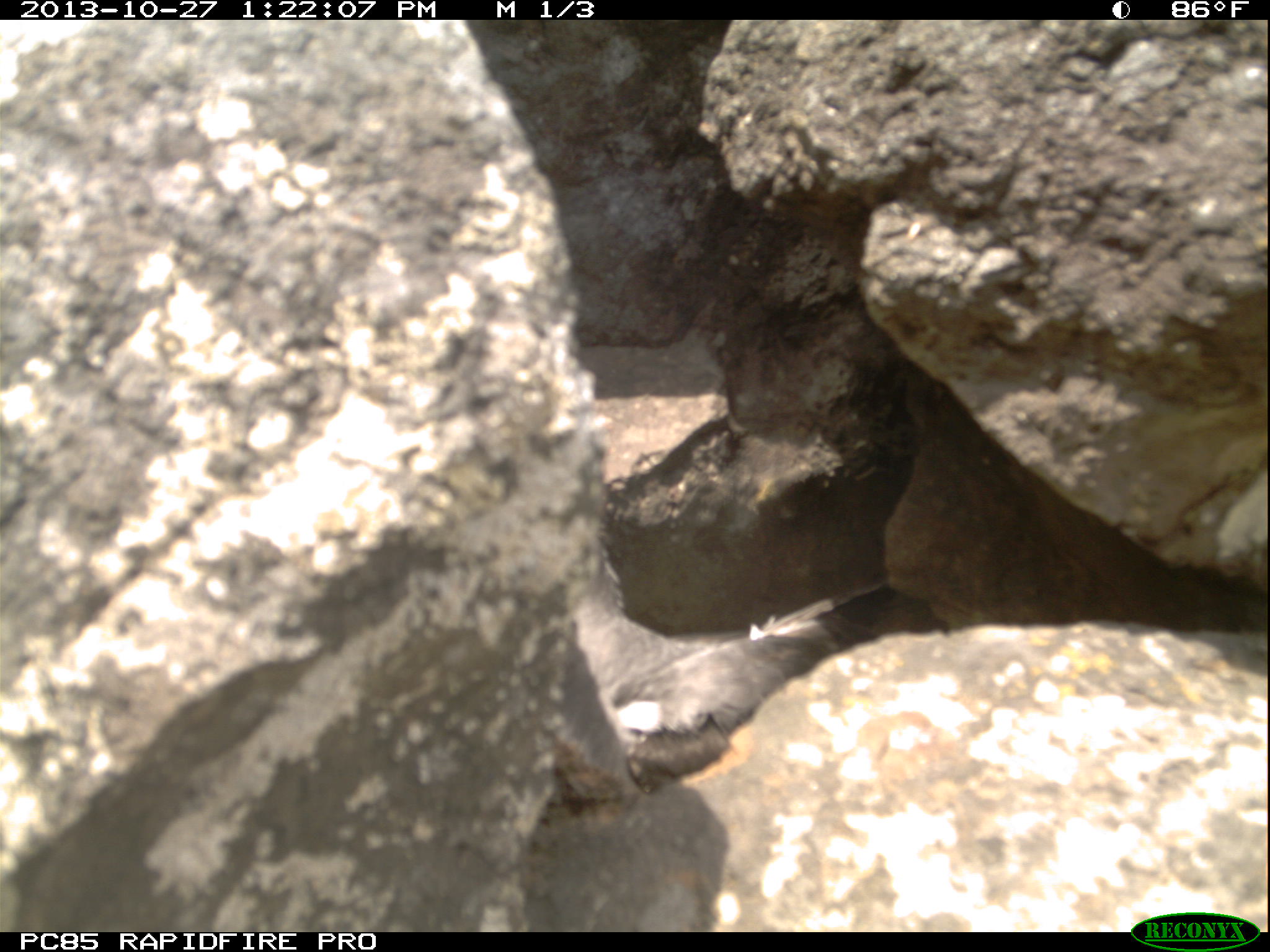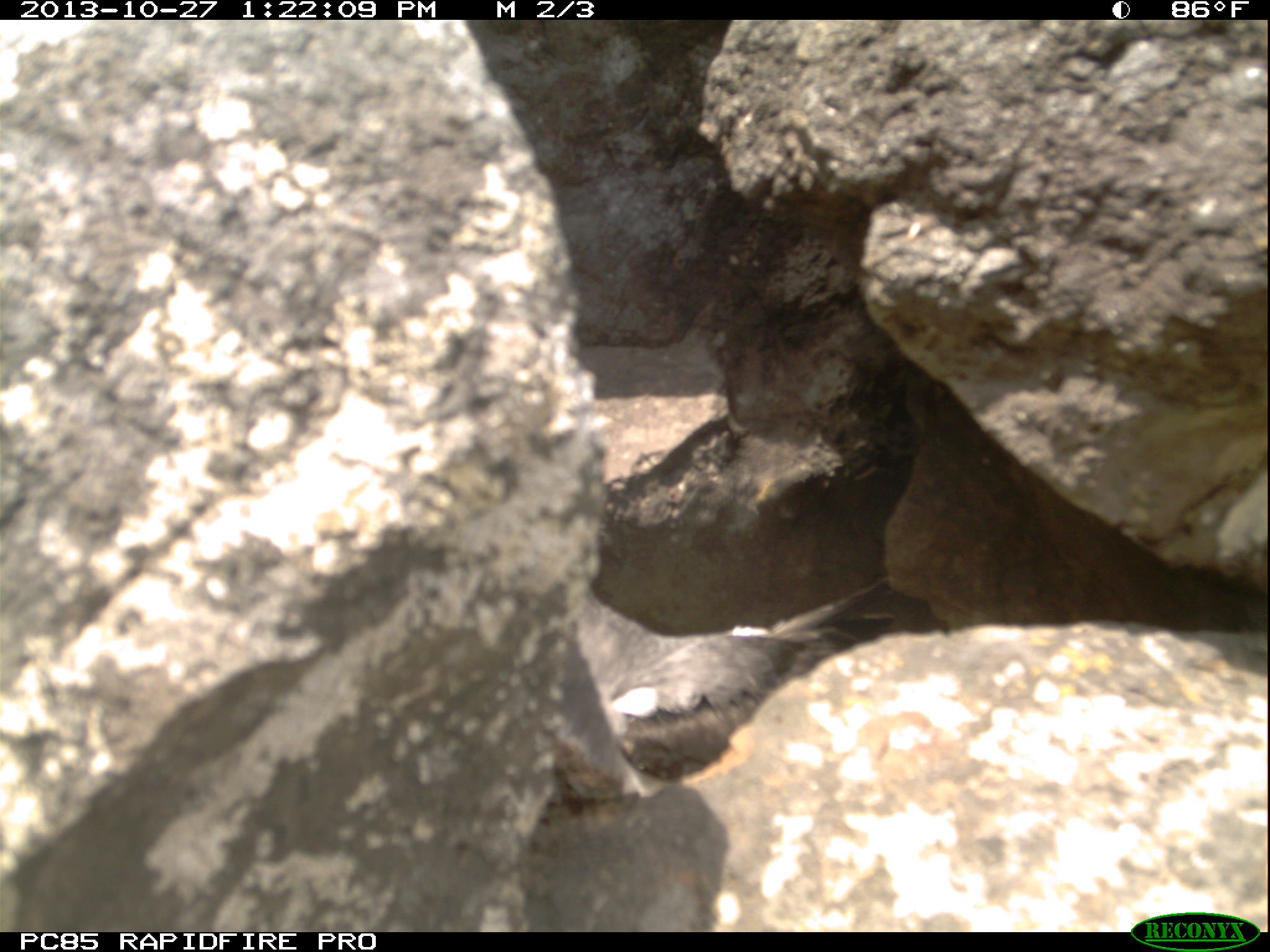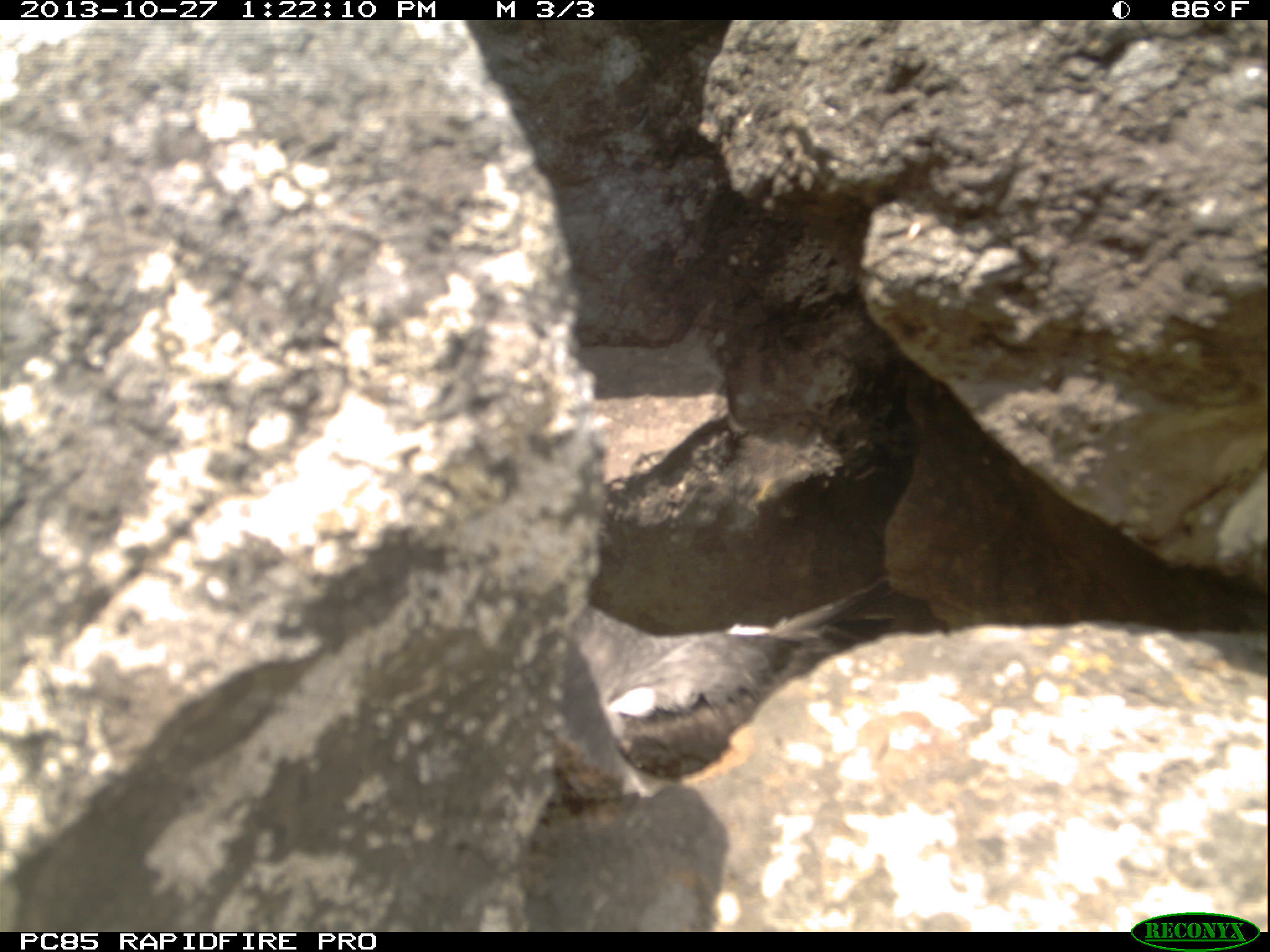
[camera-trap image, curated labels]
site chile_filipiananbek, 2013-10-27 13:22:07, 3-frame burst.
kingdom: Animalia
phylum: Chordata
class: Aves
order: Procellariiformes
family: Procellariidae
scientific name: Procellariidae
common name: petrel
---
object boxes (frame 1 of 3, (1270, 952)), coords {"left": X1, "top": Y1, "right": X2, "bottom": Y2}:
petrel: {"left": 531, "top": 523, "right": 860, "bottom": 807}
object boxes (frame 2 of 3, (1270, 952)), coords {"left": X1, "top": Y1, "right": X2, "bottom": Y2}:
petrel: {"left": 520, "top": 549, "right": 897, "bottom": 806}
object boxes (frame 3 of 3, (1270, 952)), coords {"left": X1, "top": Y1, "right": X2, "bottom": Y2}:
petrel: {"left": 517, "top": 574, "right": 908, "bottom": 812}